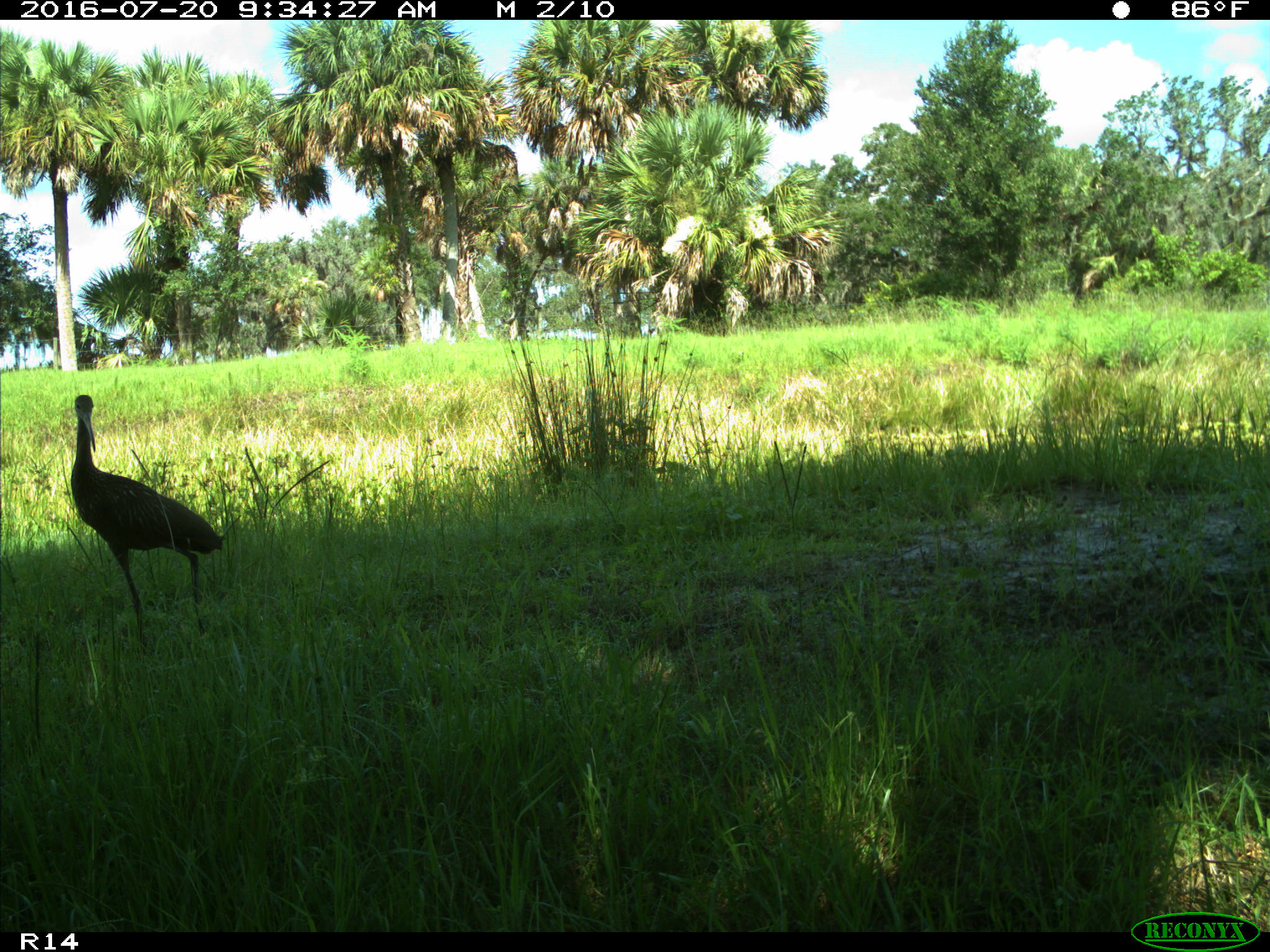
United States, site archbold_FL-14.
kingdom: Animalia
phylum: Chordata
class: Aves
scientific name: Aves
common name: birds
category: unidentified bird